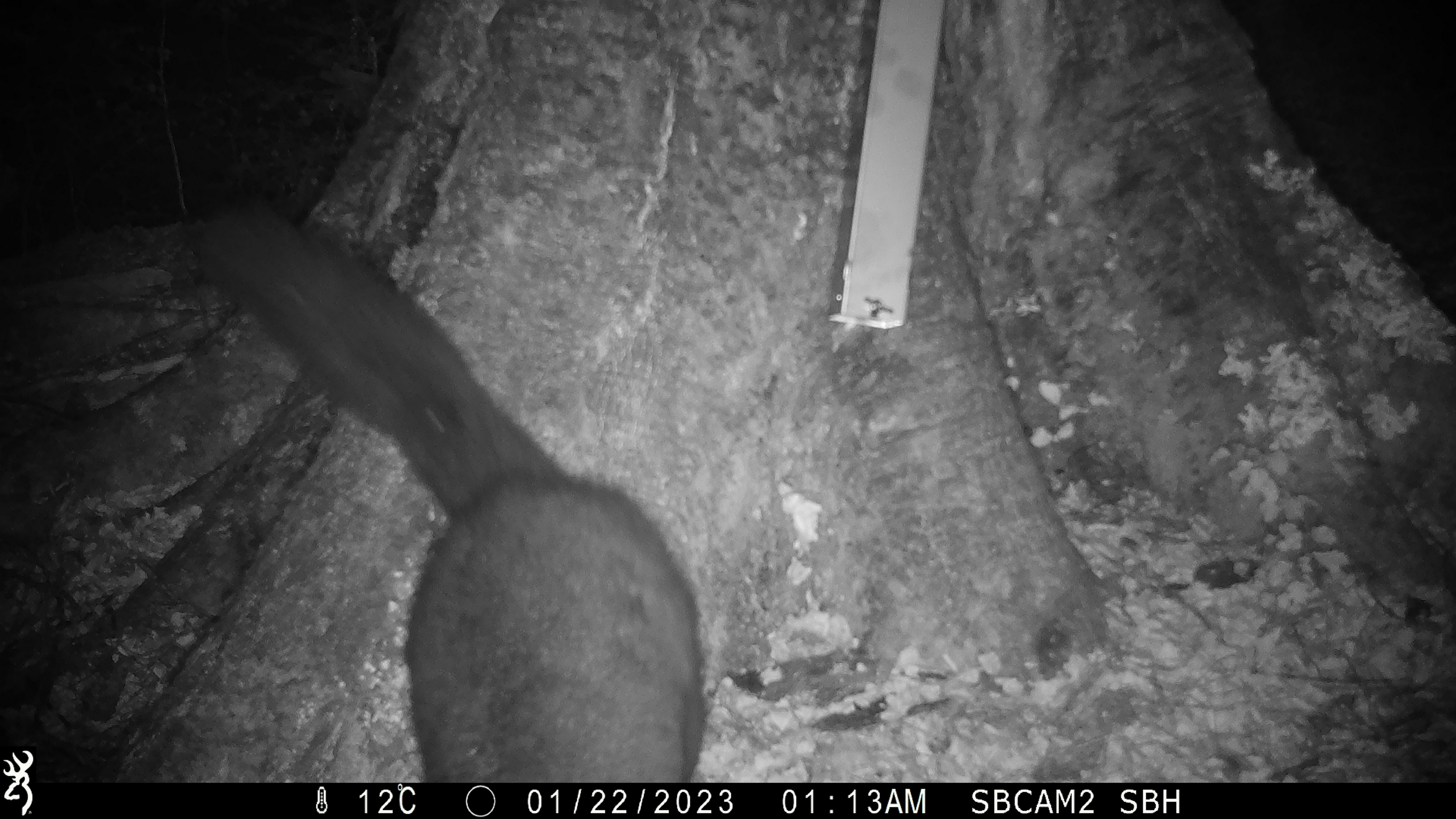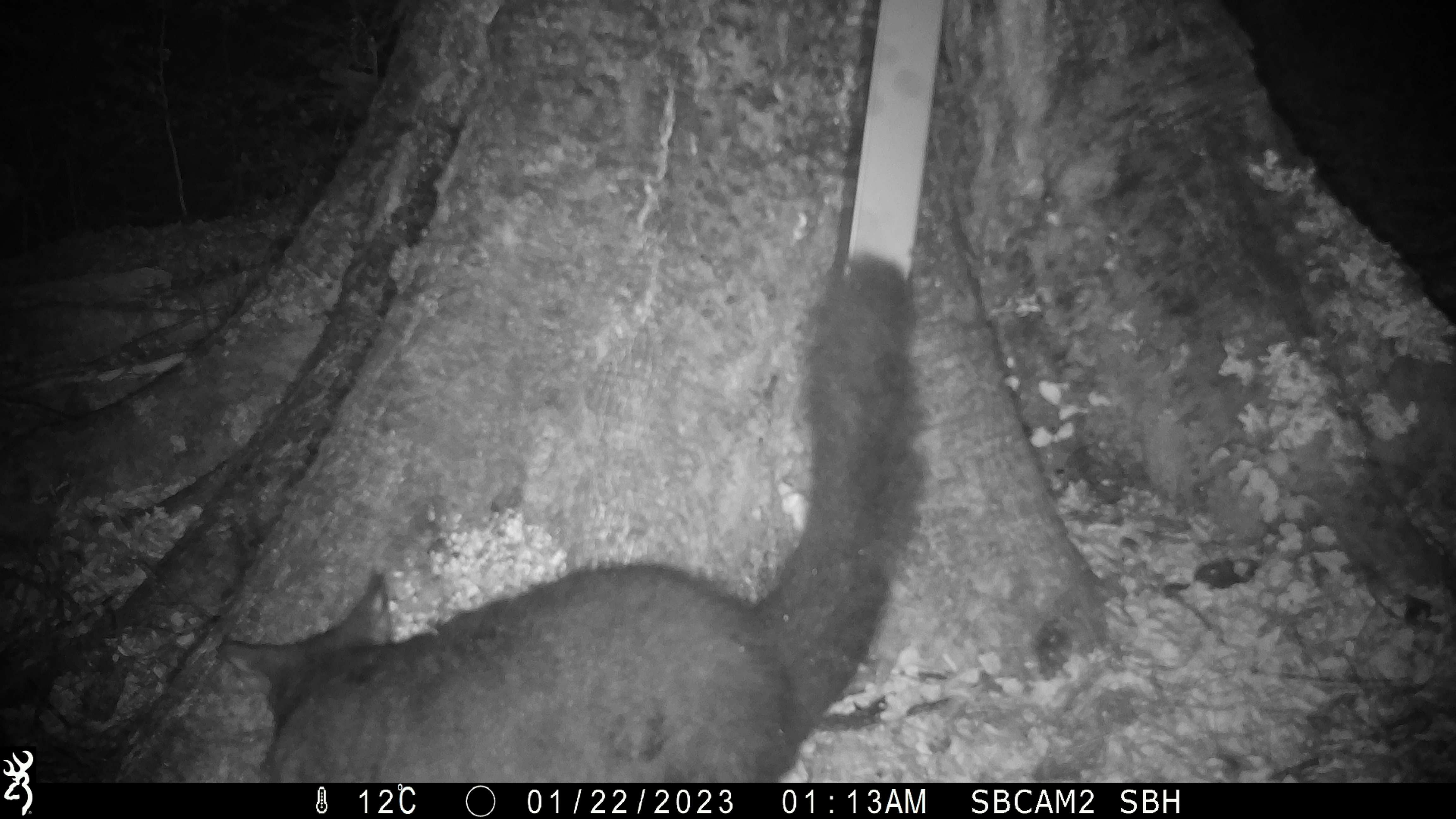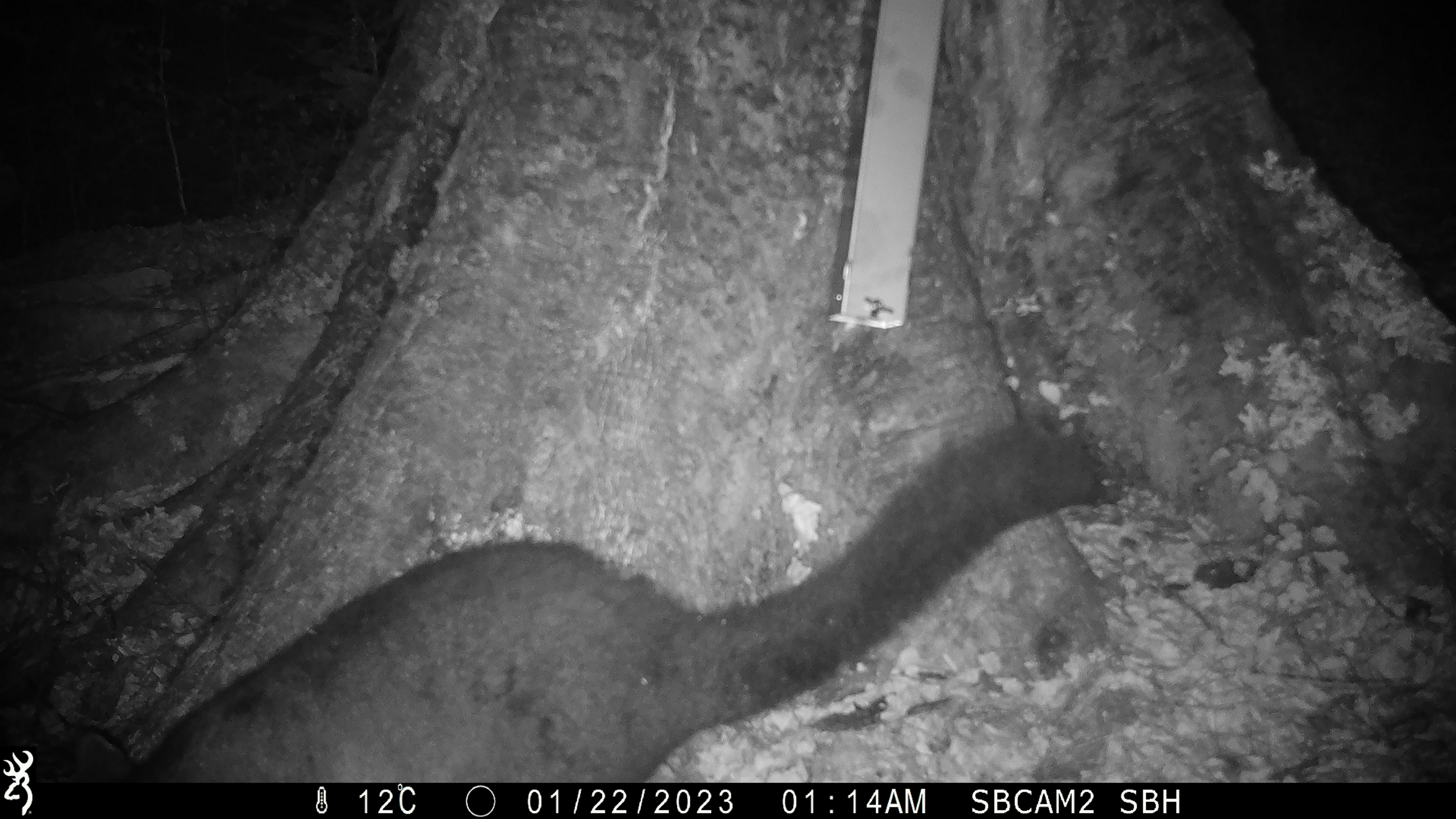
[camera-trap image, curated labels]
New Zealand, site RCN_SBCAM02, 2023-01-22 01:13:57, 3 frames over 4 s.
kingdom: Animalia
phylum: Chordata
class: Mammalia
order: Diprotodontia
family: Phalangeridae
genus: Trichosurus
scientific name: Trichosurus vulpecula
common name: common brushtail possum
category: possum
Possum (common brushtail possum) (Trichosurus vulpecula).